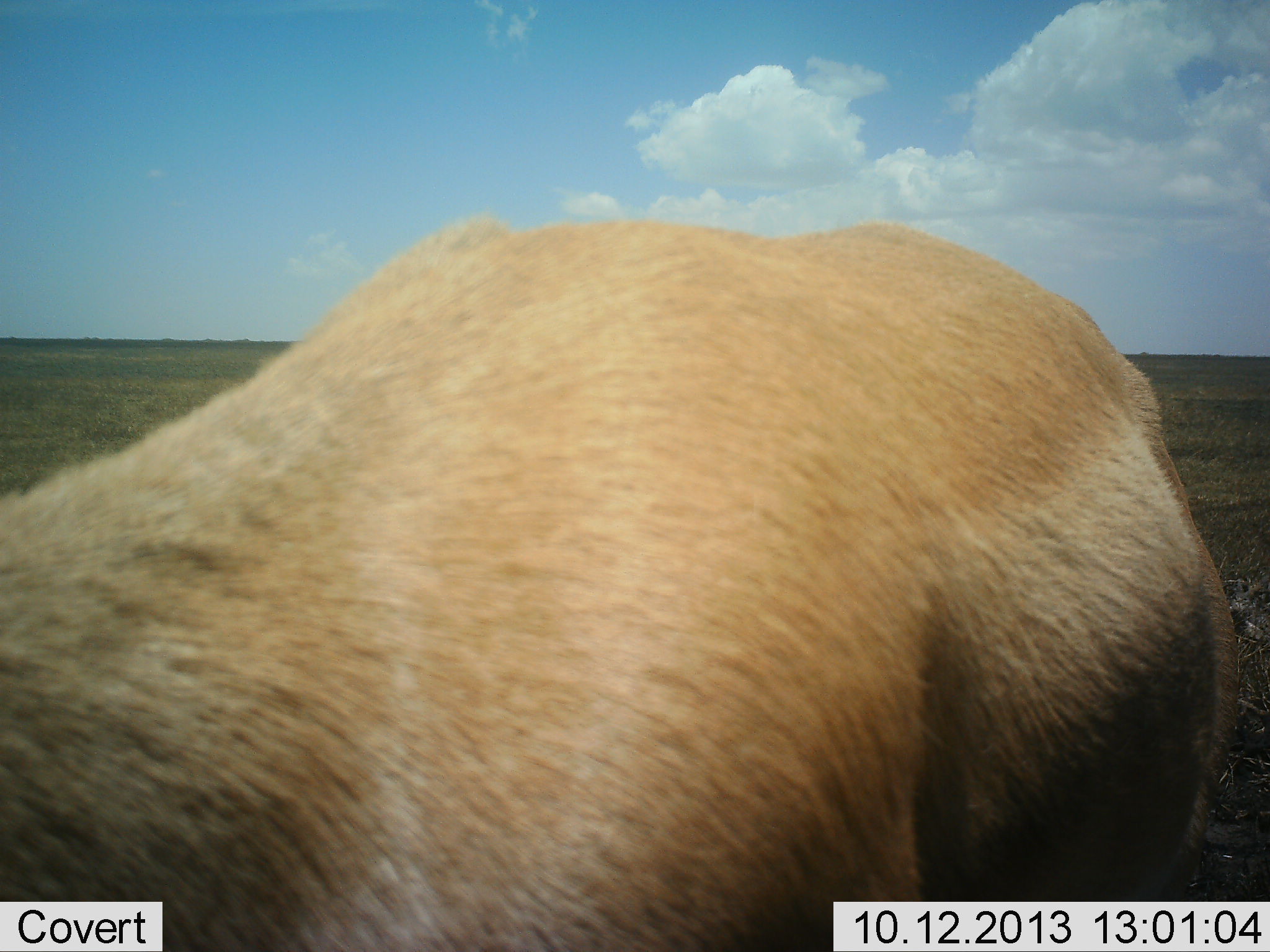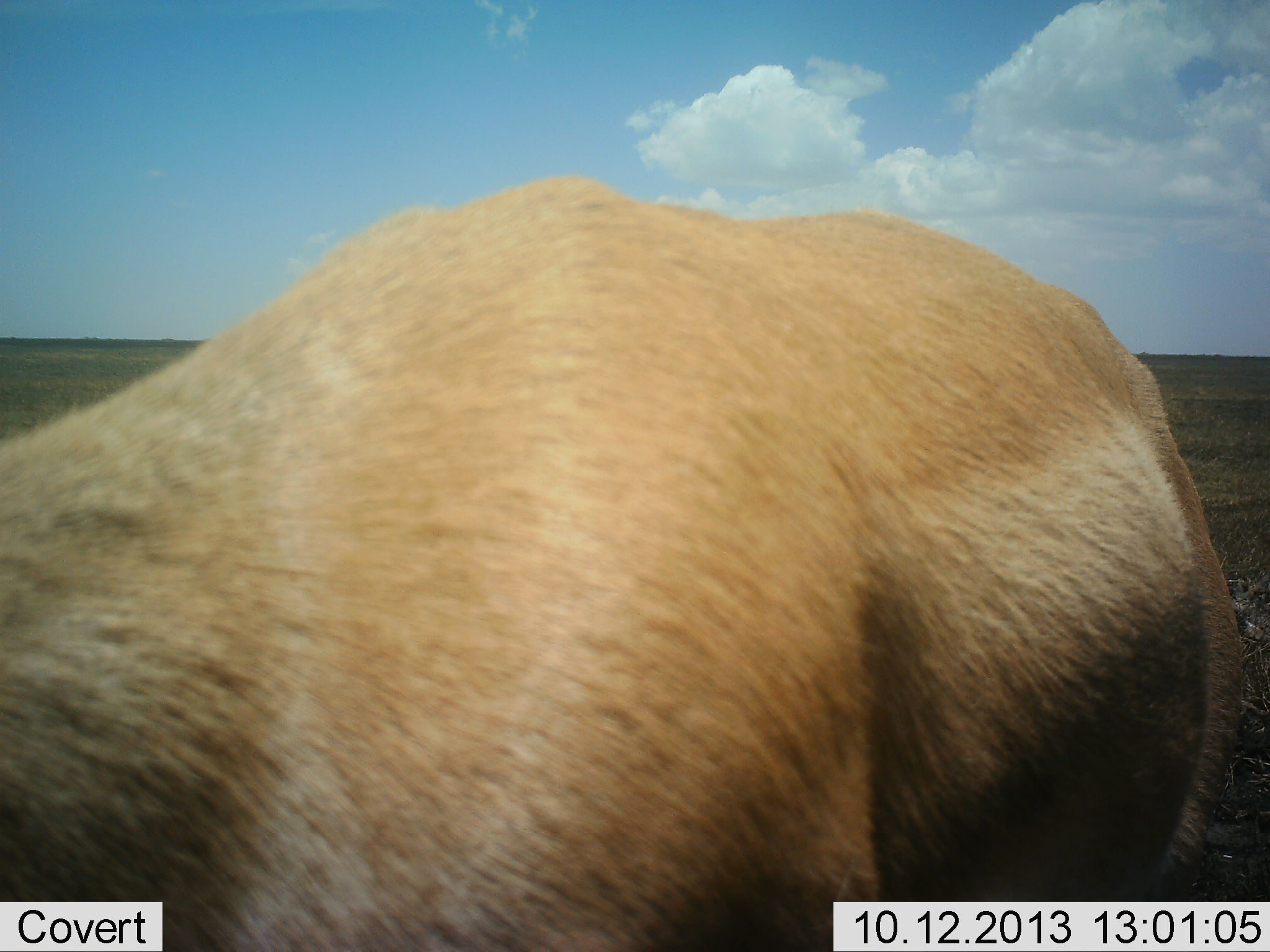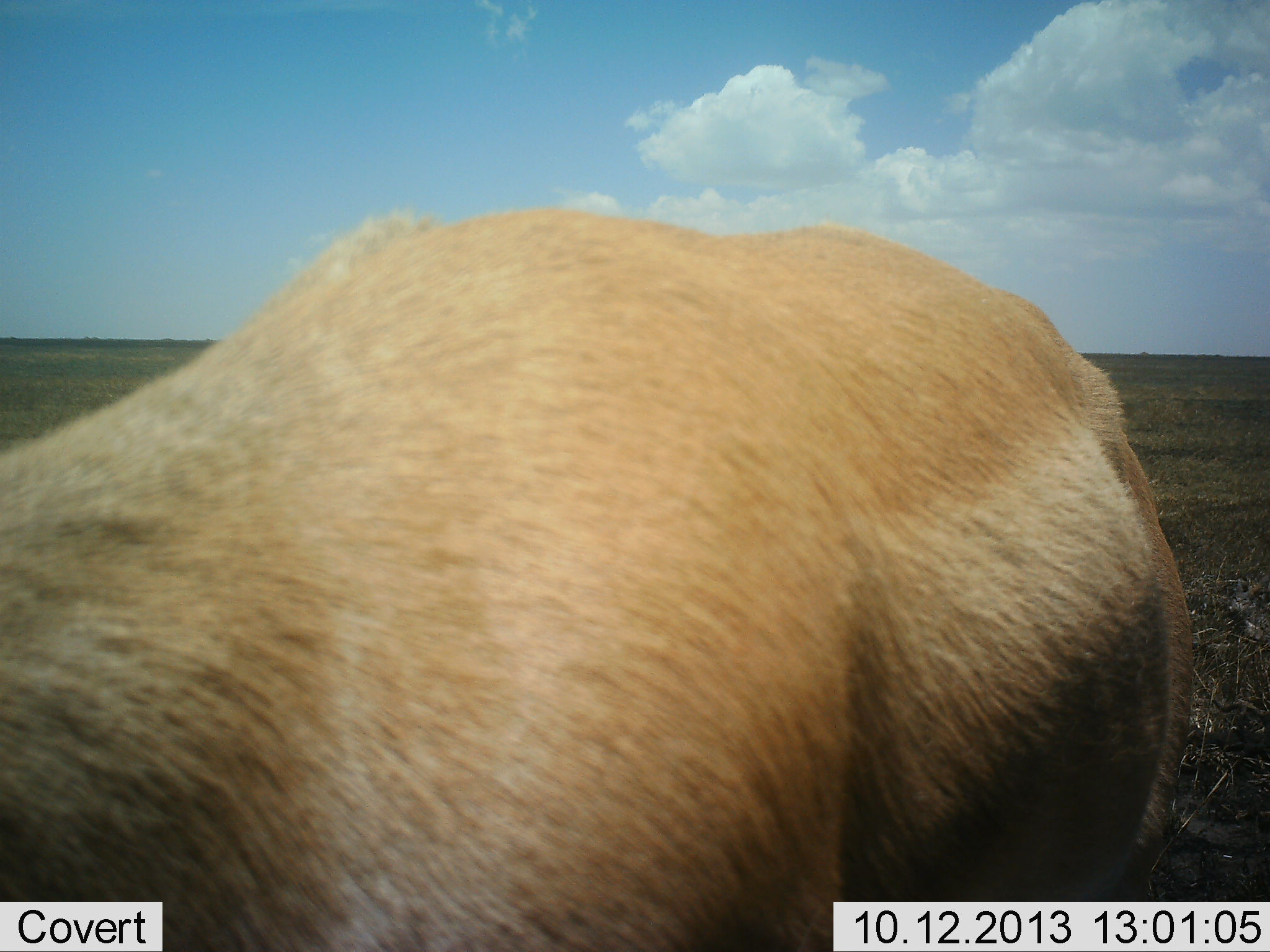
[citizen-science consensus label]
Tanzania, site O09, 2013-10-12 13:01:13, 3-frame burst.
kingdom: Animalia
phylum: Chordata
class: Mammalia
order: Artiodactyla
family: Bovidae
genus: Eudorcas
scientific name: Eudorcas thomsonii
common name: thomson's gazelle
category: gazellethomsons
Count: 1.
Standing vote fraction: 100%.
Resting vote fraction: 0%.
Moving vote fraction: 0%.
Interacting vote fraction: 0%.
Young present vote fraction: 0%.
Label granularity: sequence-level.